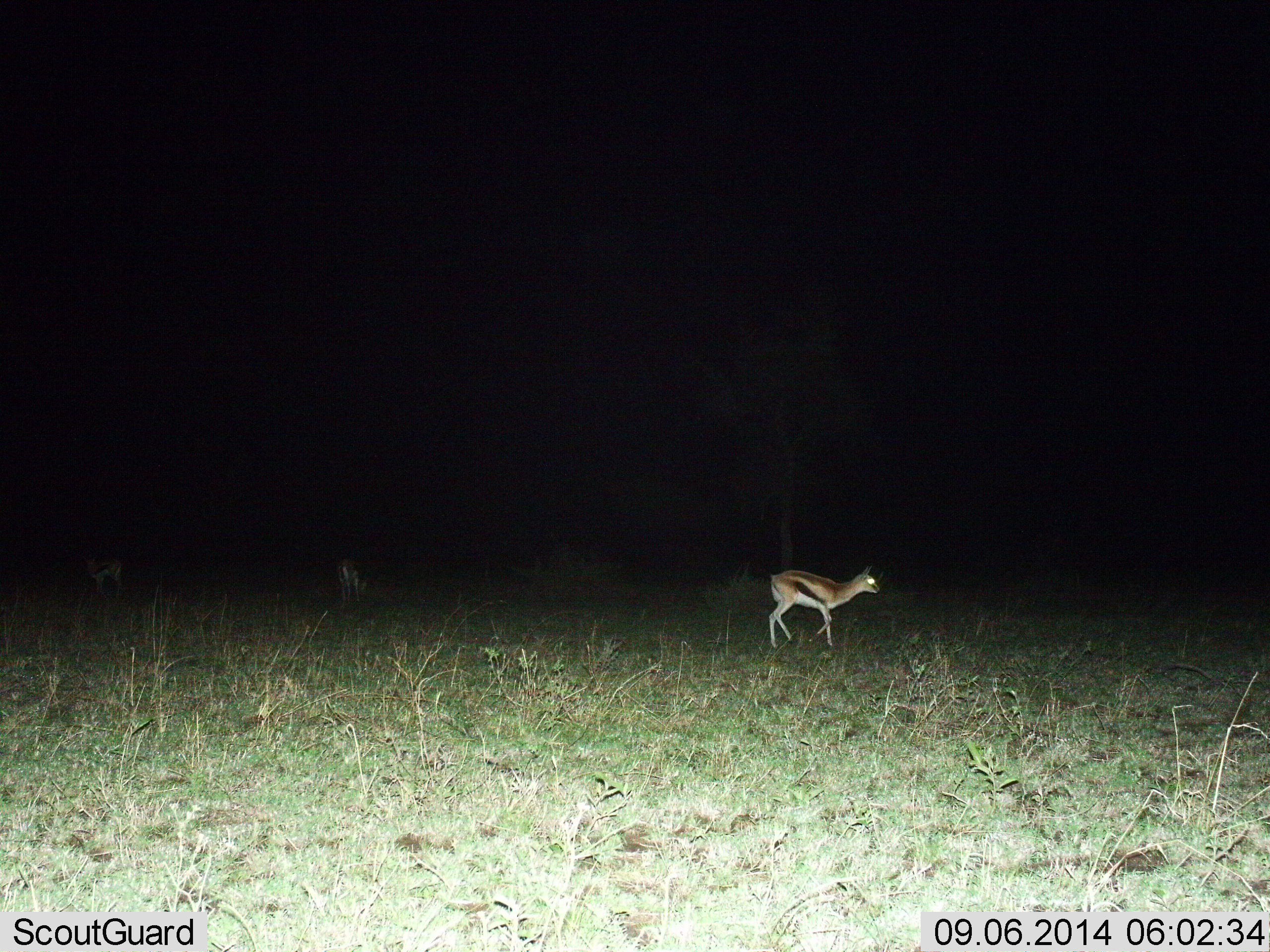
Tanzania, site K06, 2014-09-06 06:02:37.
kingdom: Animalia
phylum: Chordata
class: Mammalia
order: Artiodactyla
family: Bovidae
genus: Eudorcas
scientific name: Eudorcas thomsonii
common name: thomson's gazelle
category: gazellethomsons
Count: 3.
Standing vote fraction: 40%.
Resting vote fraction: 0%.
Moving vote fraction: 70%.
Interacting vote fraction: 0%.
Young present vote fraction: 20%.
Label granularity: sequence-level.